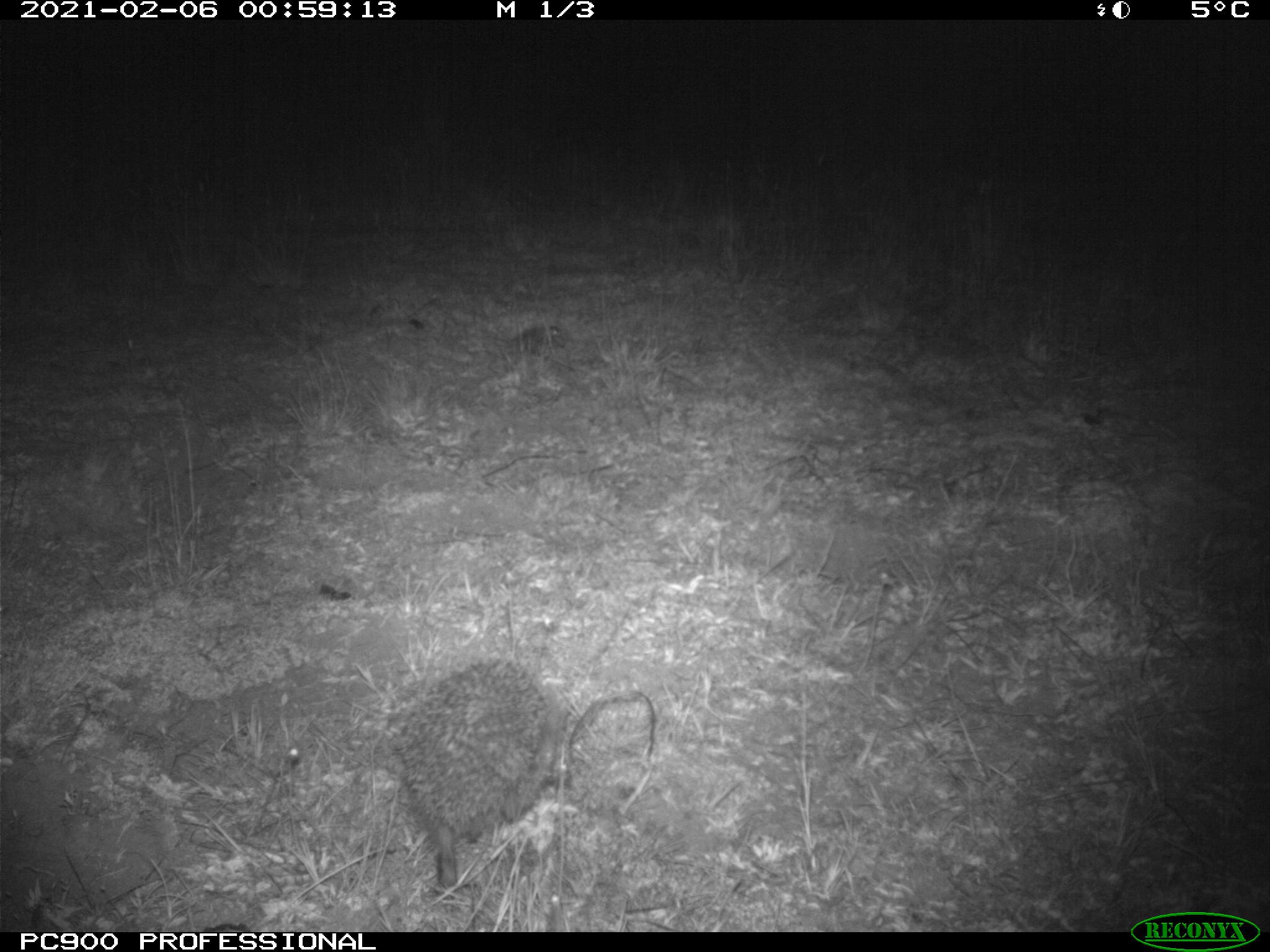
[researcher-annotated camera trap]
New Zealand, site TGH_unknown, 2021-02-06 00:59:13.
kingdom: Animalia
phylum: Chordata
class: Mammalia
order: Eulipotyphla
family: Erinaceidae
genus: Erinaceus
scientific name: Erinaceus europaeus europaeus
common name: european hedgehog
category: hedgehog